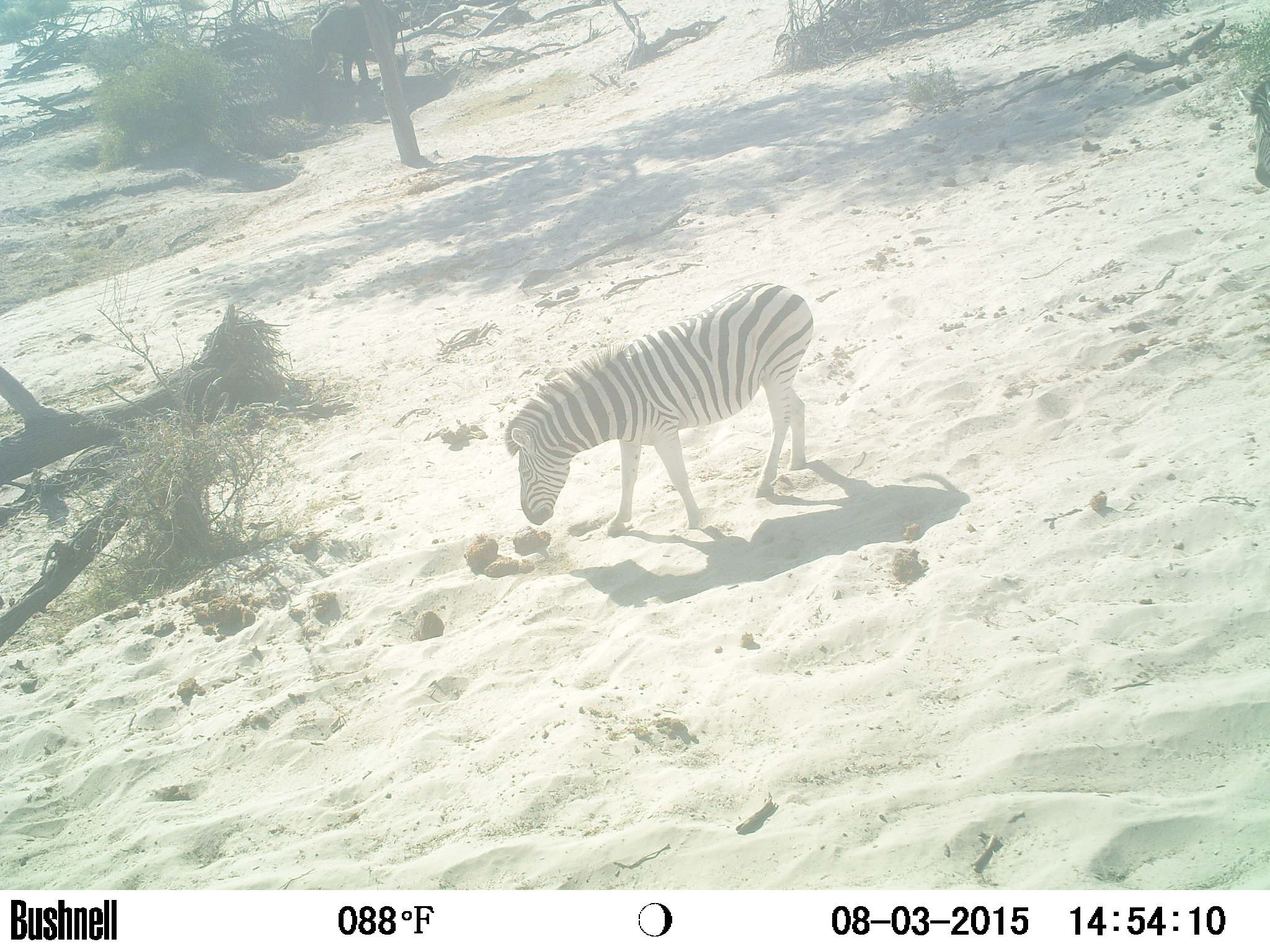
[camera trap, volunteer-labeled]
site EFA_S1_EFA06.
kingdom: Animalia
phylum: Chordata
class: Mammalia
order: Perissodactyla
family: Equidae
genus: Equus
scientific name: Equus quagga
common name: plains zebra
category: zebraplains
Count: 1.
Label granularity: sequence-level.